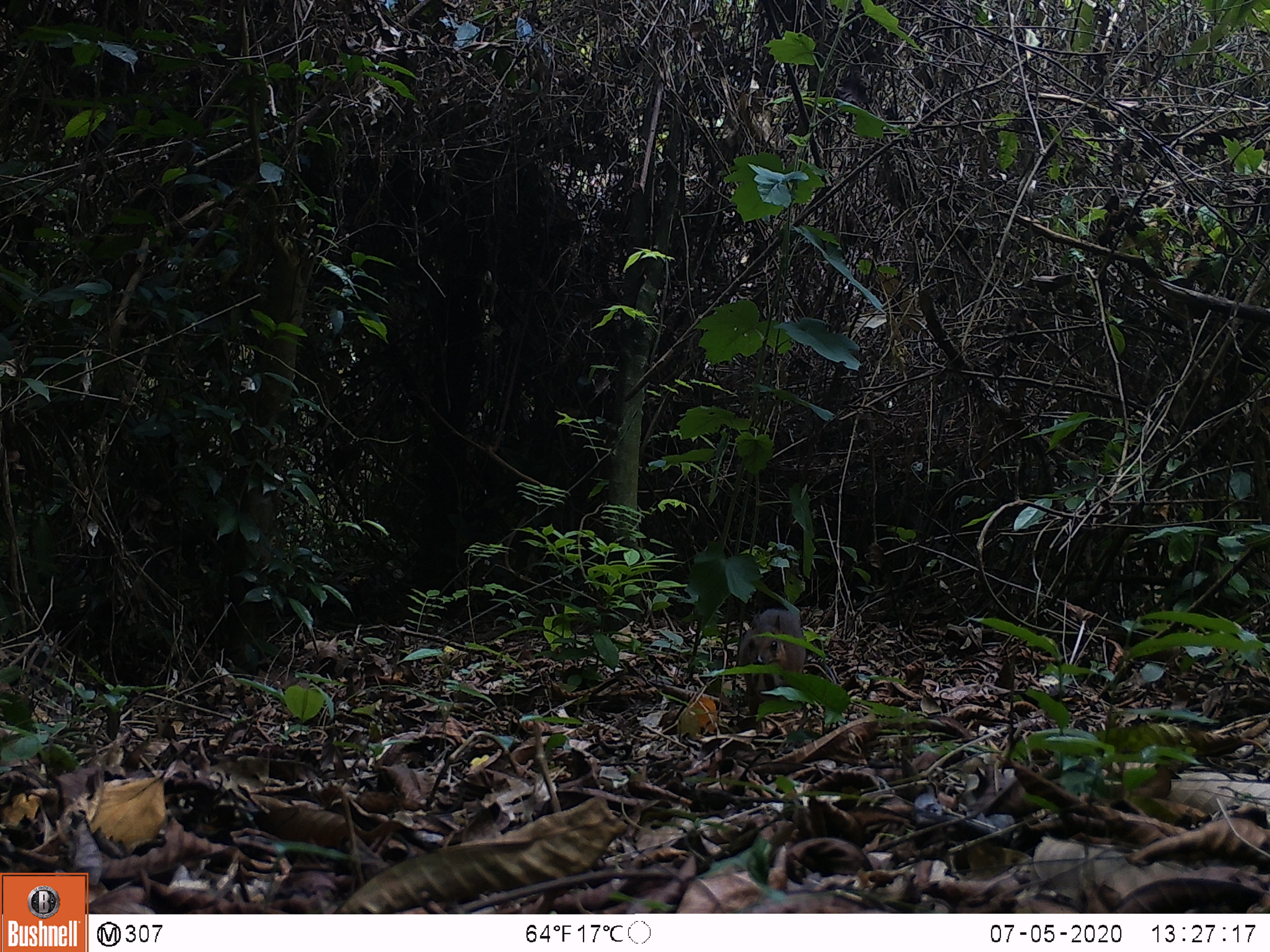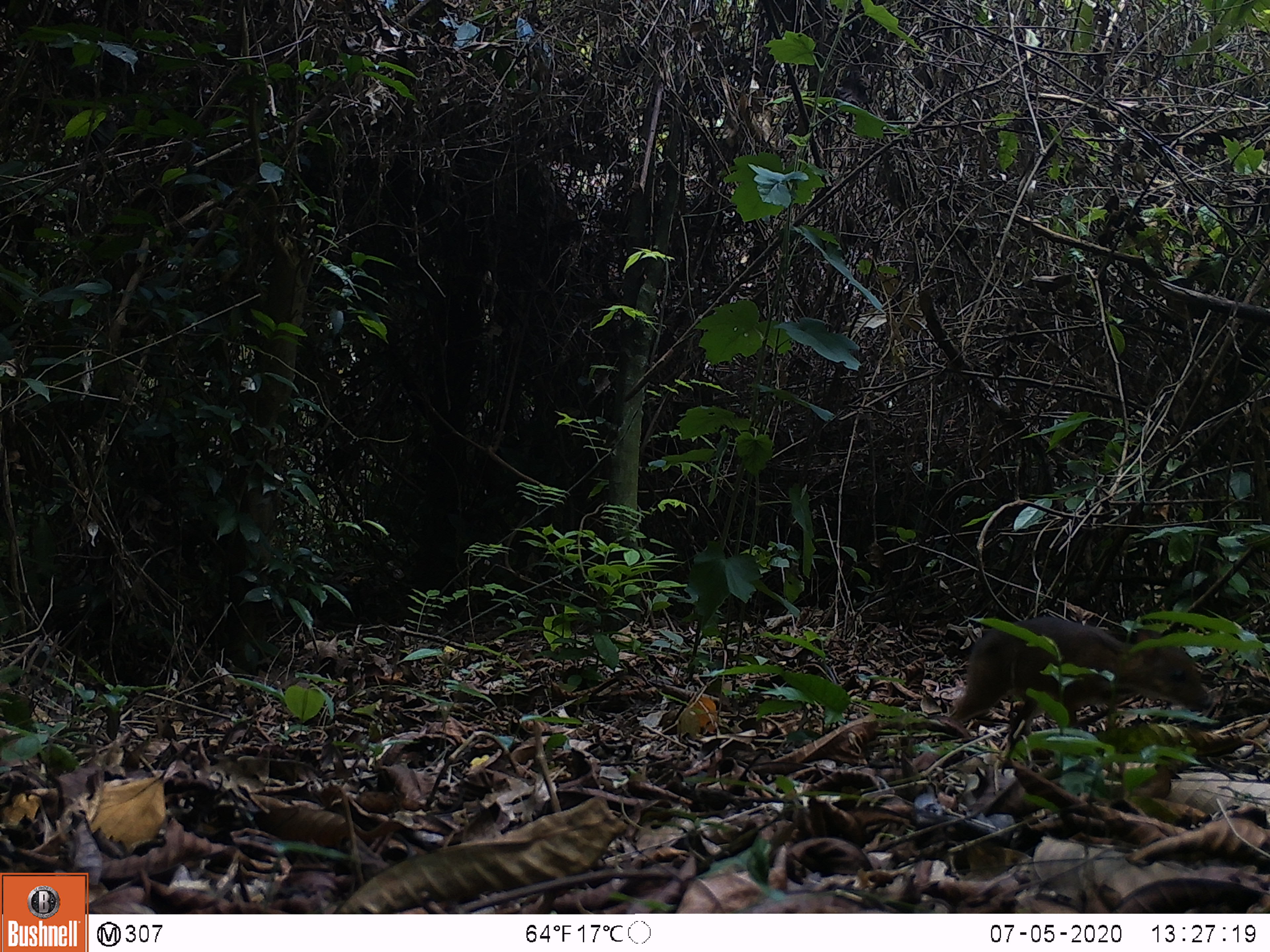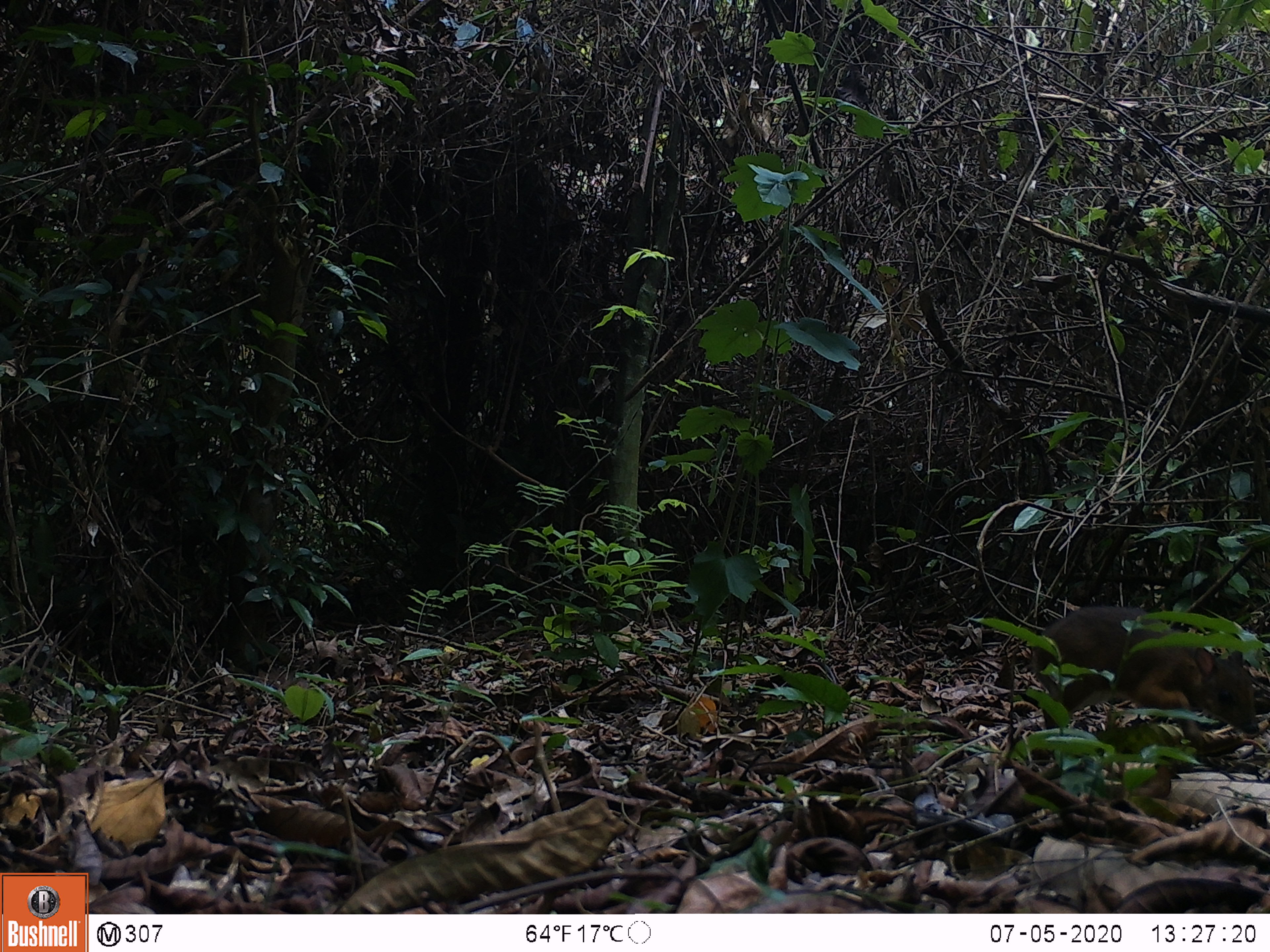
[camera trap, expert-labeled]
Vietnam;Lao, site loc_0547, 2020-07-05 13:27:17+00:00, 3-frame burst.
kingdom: Animalia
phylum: Chordata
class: Mammalia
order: Artiodactyla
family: Tragulidae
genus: Moschiola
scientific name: Moschiola meminna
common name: chevrotain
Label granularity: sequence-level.